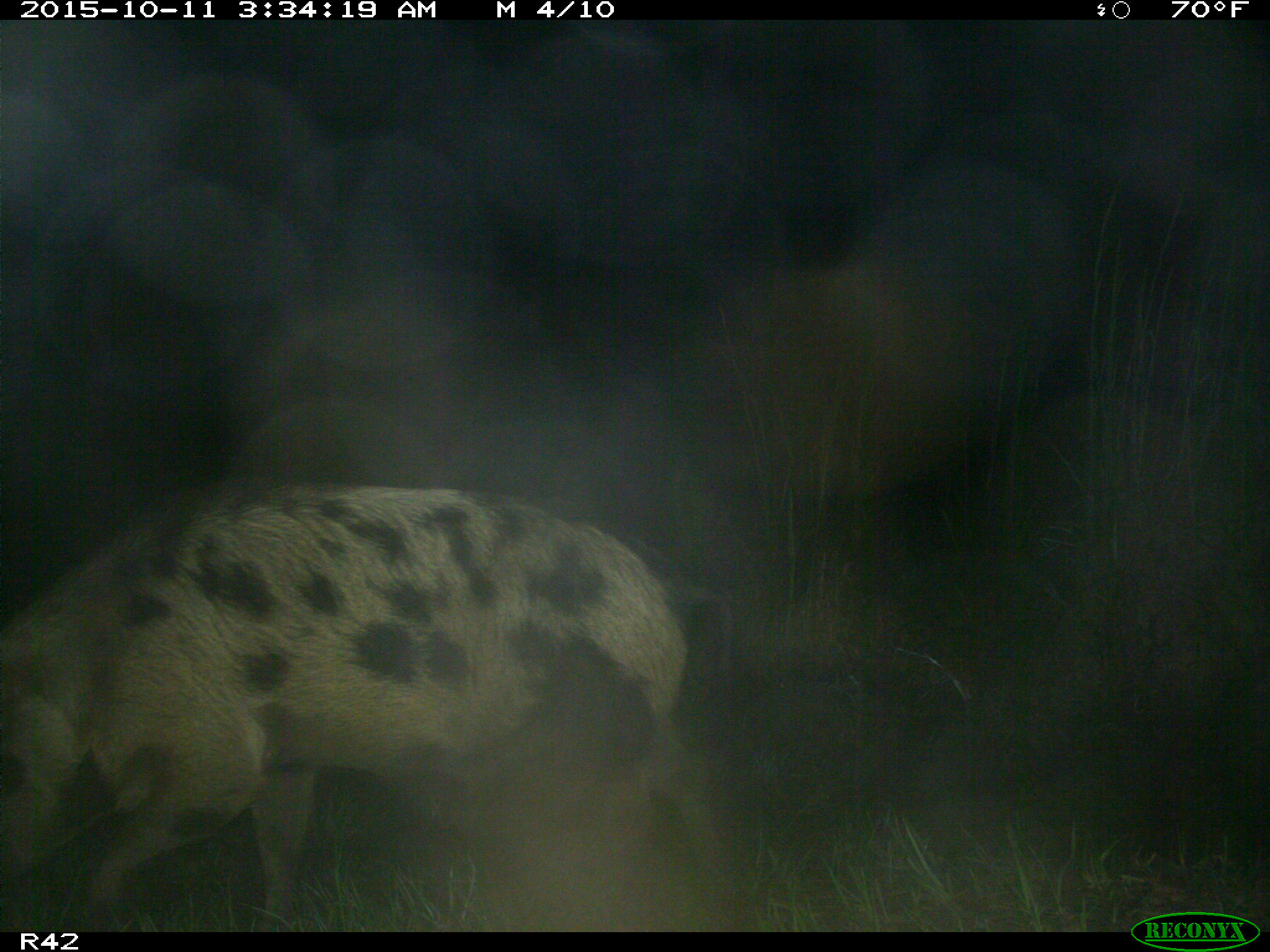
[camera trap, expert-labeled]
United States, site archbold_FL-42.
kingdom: Animalia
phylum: Chordata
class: Mammalia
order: Artiodactyla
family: Suidae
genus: Sus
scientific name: Sus scrofa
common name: wild boar